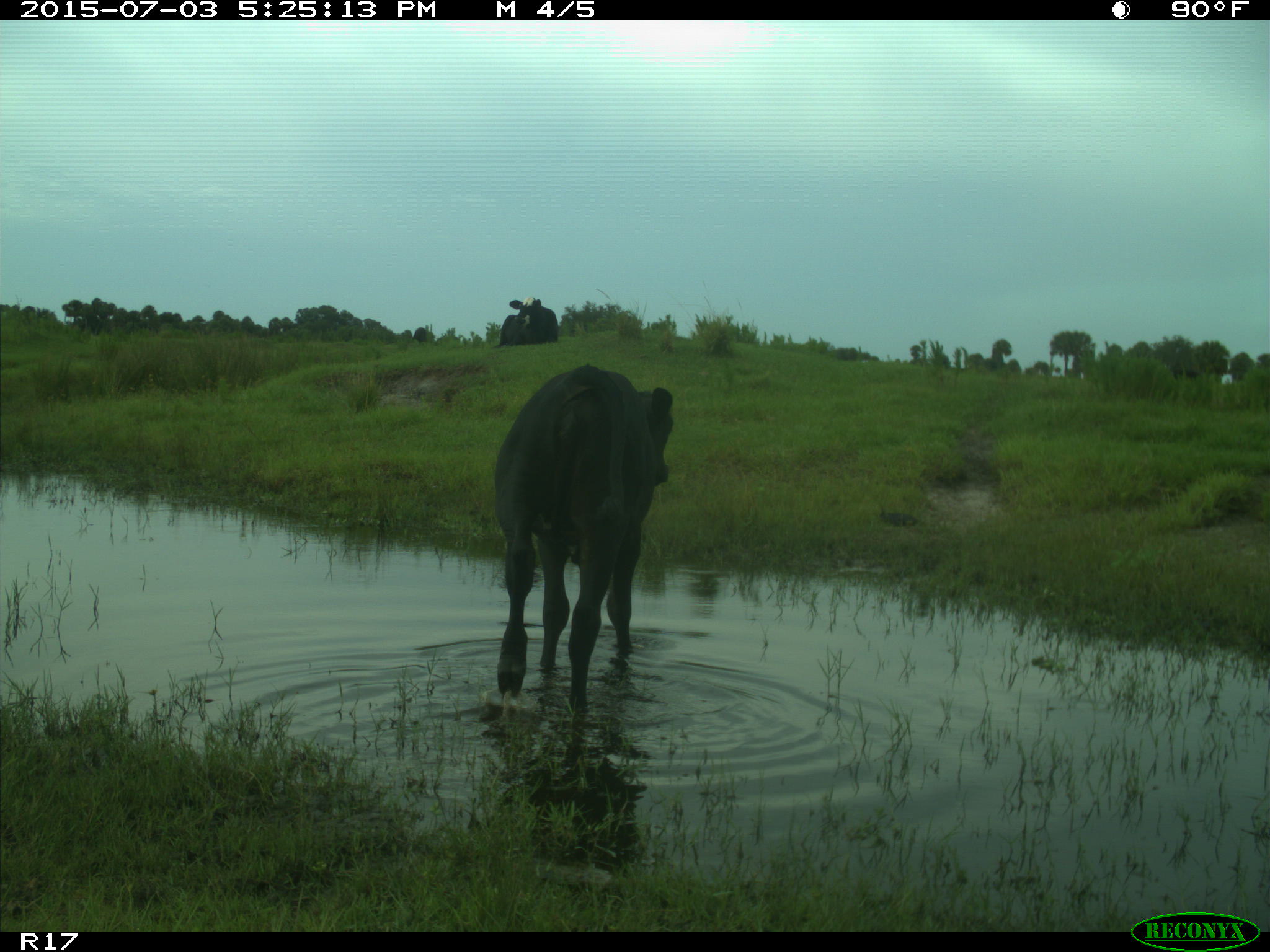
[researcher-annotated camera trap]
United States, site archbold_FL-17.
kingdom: Animalia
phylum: Chordata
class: Mammalia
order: Artiodactyla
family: Bovidae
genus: Bos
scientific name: Bos taurus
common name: domestic cow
Bos taurus (domestic cow).